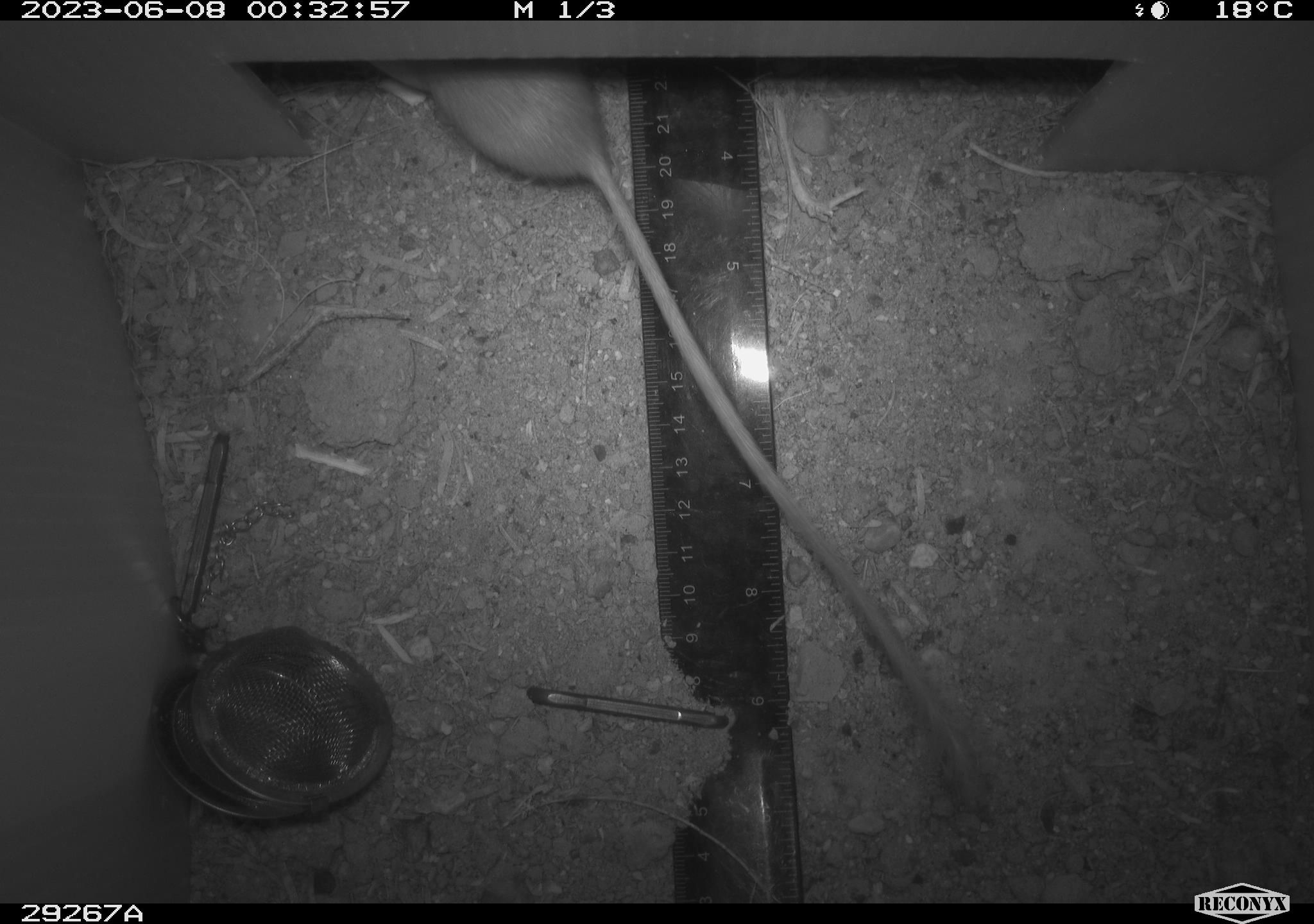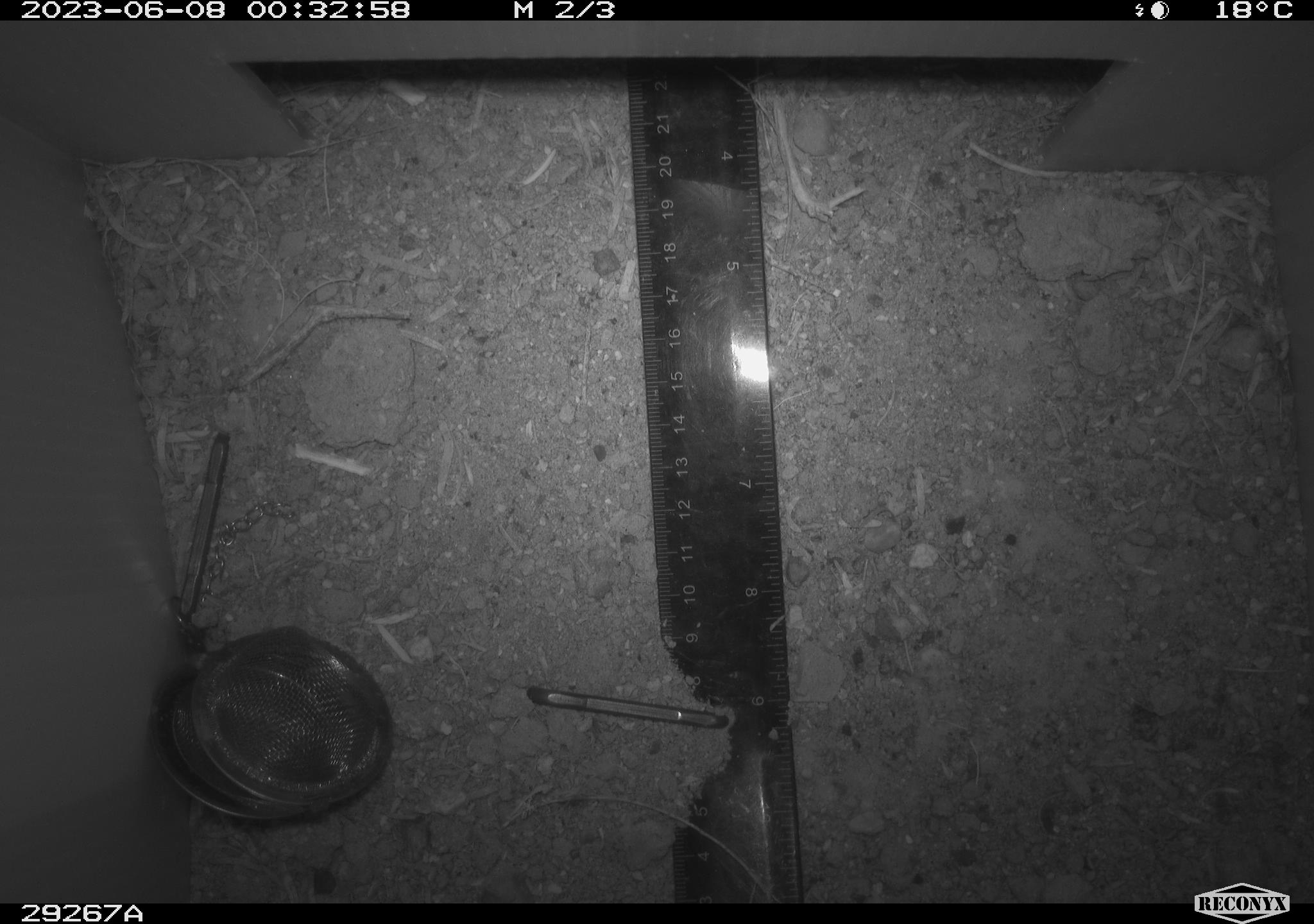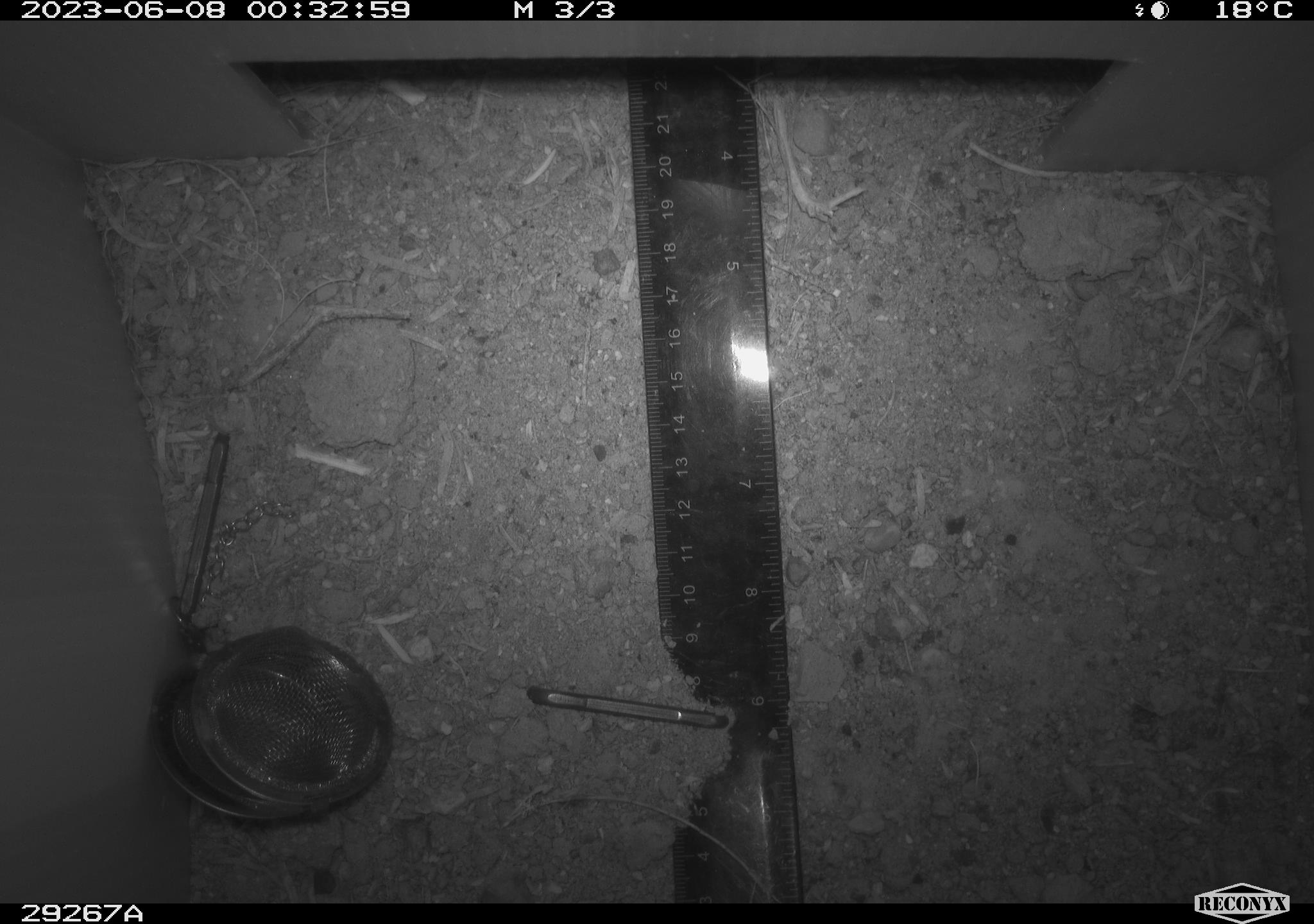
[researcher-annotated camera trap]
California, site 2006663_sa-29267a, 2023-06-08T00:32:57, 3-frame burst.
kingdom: Animalia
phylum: Chordata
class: Mammalia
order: Rodentia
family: Heteromyidae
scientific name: Heteromyidae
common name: kangaroo rats and pocket mice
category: heteromyidae family